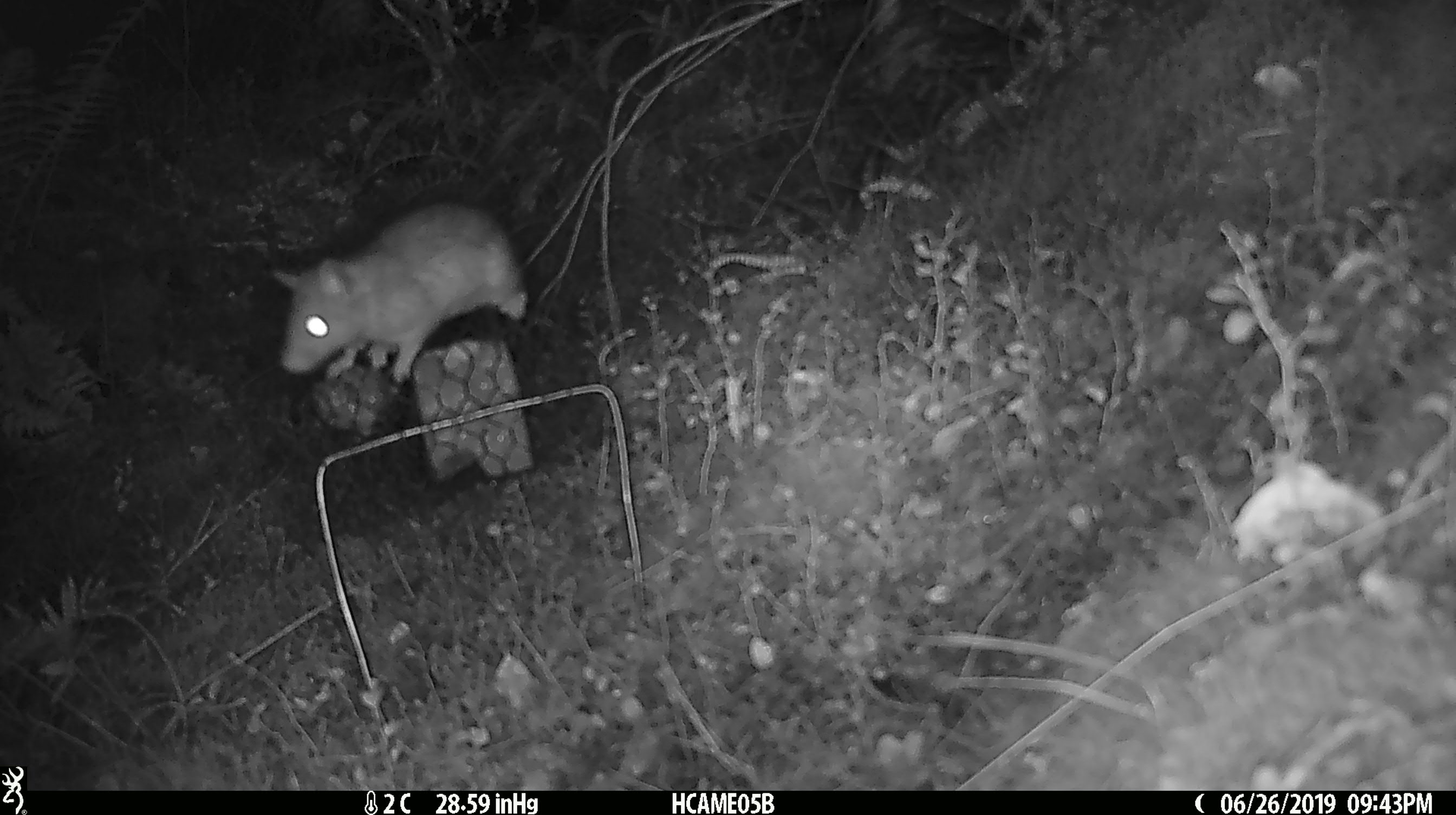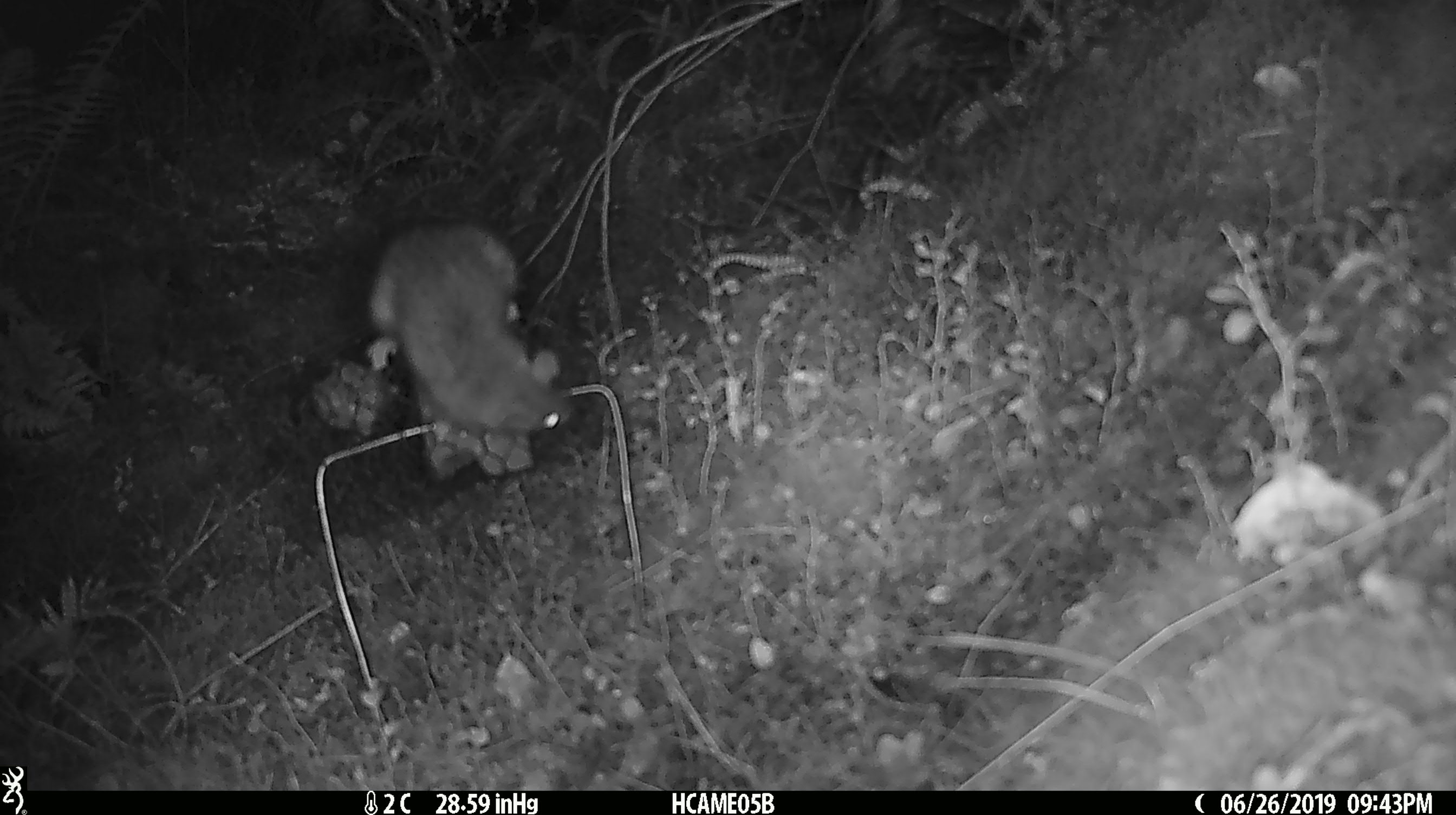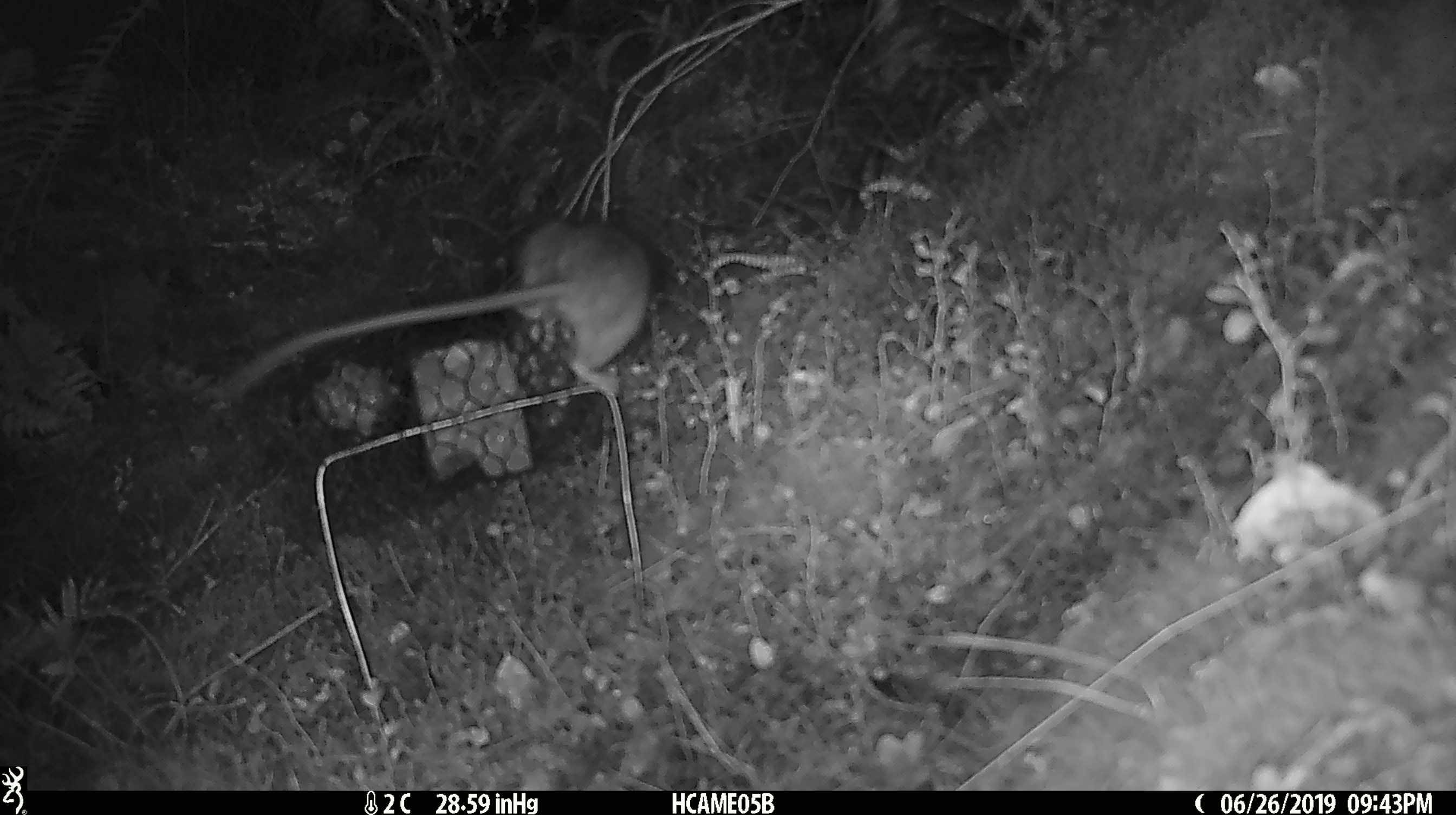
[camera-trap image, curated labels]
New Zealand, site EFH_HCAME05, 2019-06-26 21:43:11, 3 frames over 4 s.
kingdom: Animalia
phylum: Chordata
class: Mammalia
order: Rodentia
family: Muridae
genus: Rattus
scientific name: Rattus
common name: rat